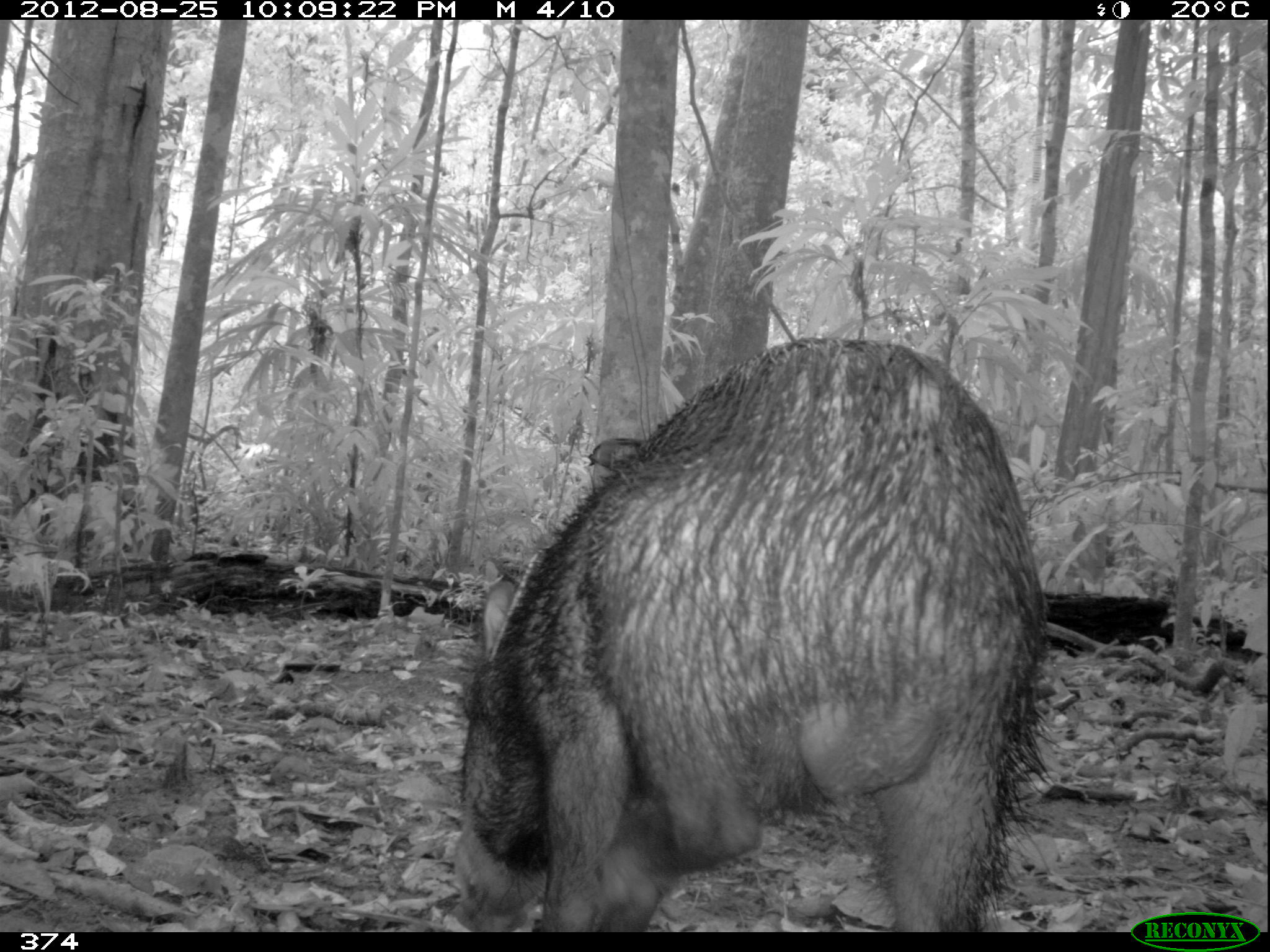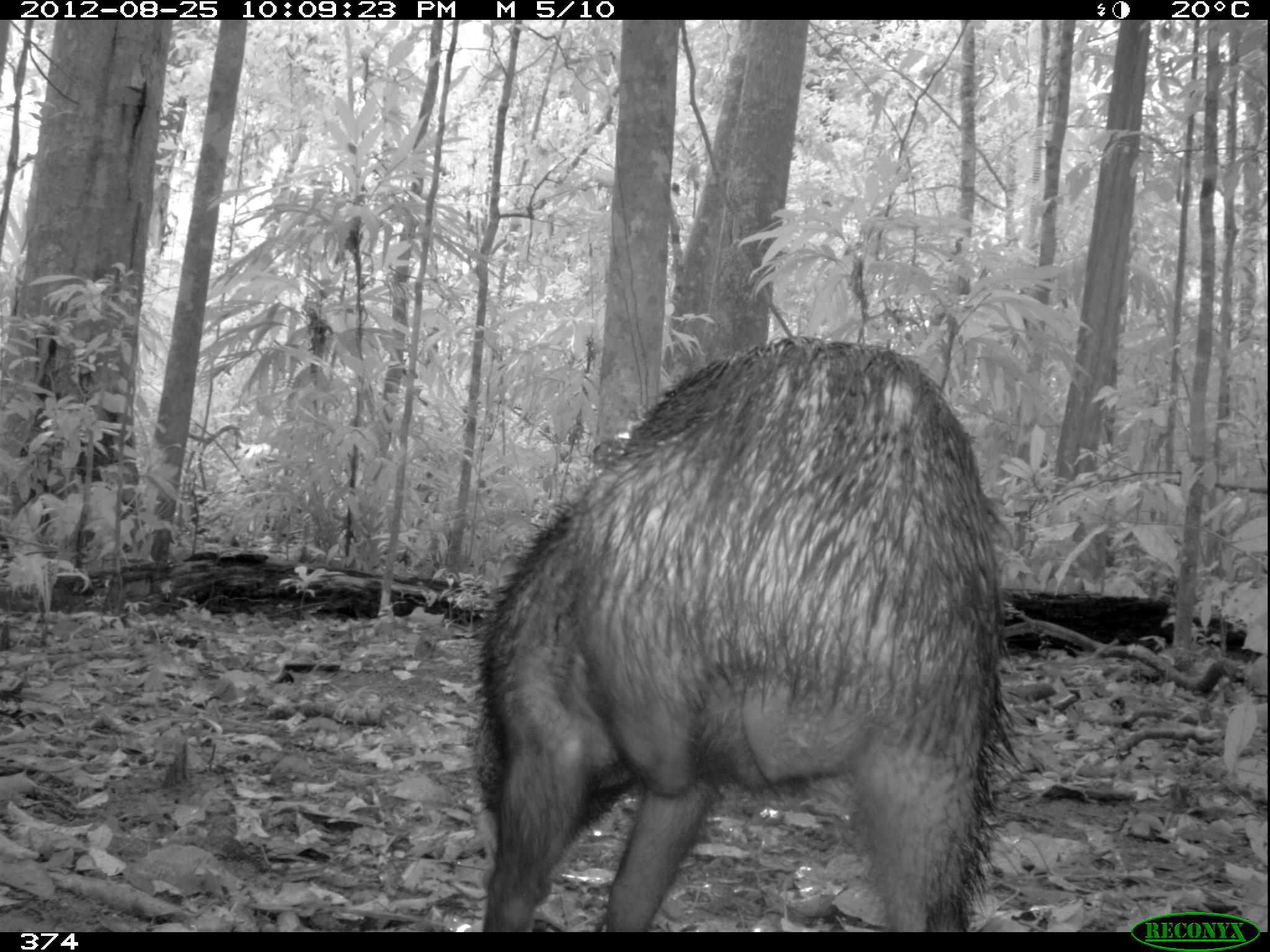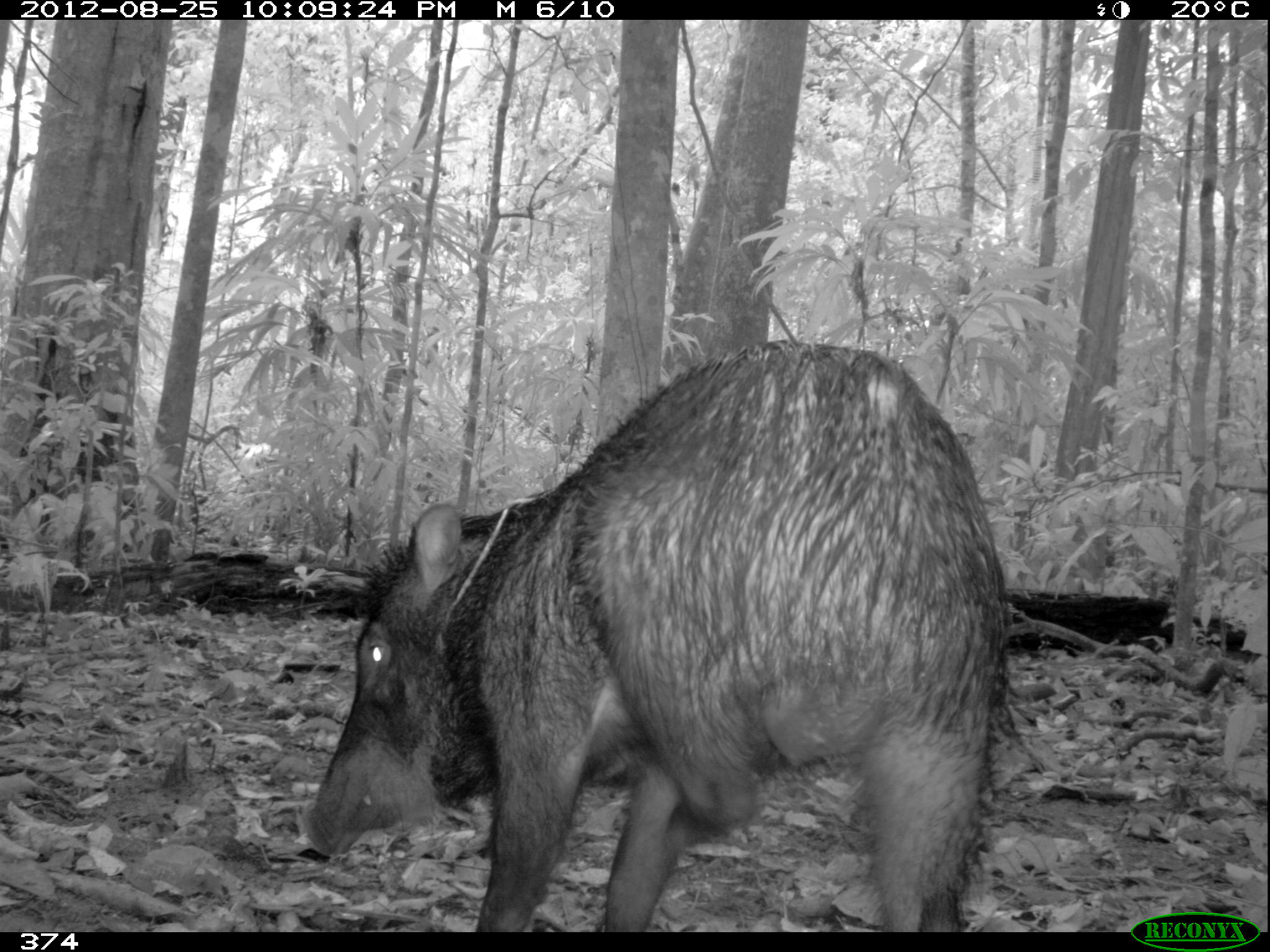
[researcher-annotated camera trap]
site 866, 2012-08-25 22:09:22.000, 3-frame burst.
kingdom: Animalia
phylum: Chordata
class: Mammalia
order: Artiodactyla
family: Tayassuidae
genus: Tayassu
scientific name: Tayassu pecari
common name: white-lipped peccary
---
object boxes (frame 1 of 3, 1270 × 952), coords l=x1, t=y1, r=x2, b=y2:
tayassu pecari: l=451, t=331, r=1055, b=932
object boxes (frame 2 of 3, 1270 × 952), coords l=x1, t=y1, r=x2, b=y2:
tayassu pecari: l=465, t=331, r=1021, b=932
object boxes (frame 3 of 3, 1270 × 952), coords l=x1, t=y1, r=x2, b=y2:
tayassu pecari: l=300, t=337, r=1019, b=932